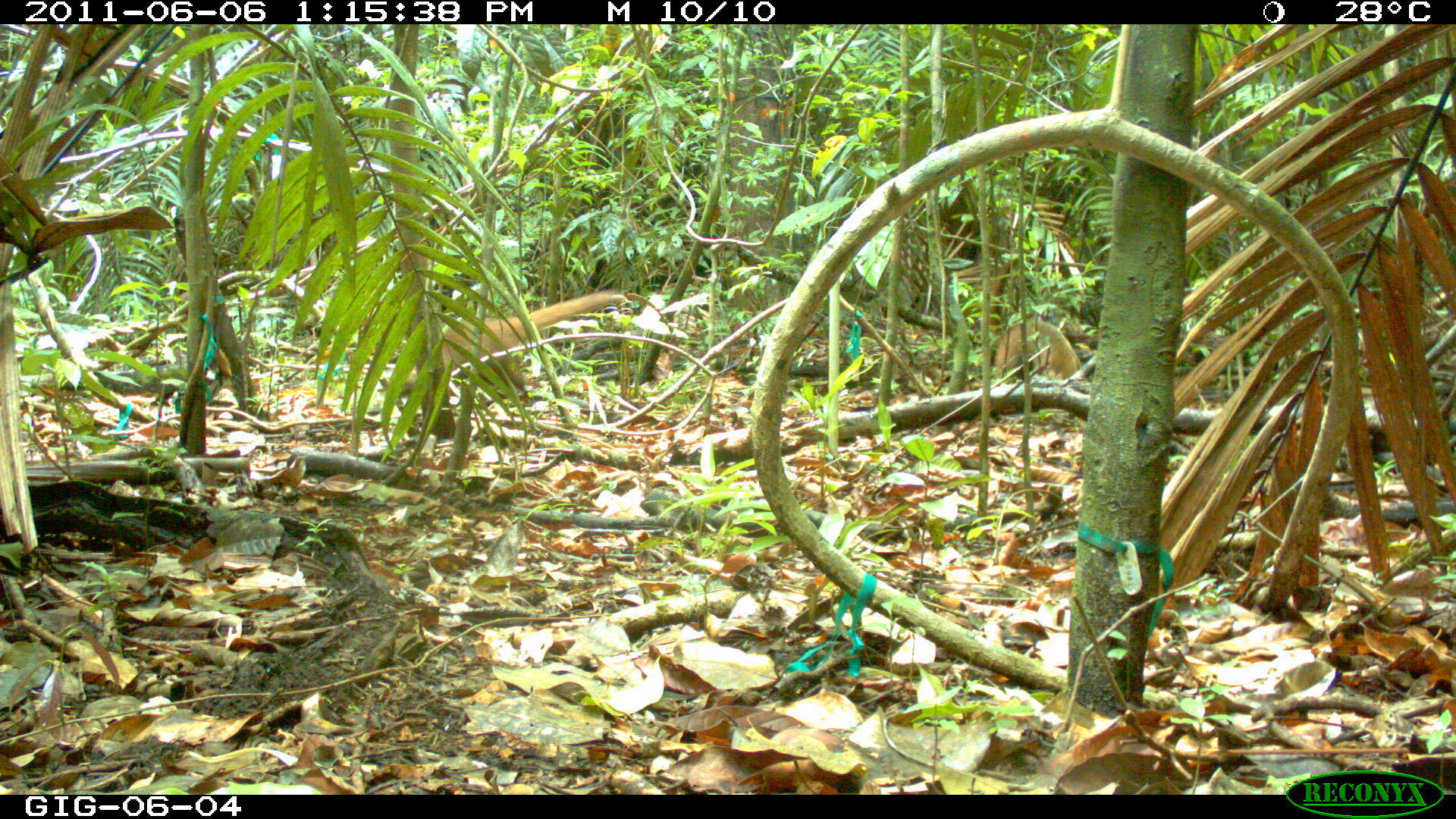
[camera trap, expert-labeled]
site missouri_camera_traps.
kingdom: Animalia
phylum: Chordata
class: Mammalia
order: Carnivora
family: Procyonidae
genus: Nasua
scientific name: Nasua narica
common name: white-nosed coati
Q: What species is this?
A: White-nosed coati (Nasua narica).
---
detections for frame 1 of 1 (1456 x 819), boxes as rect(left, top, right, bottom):
white-nosed coati: rect(987, 309, 1084, 403)